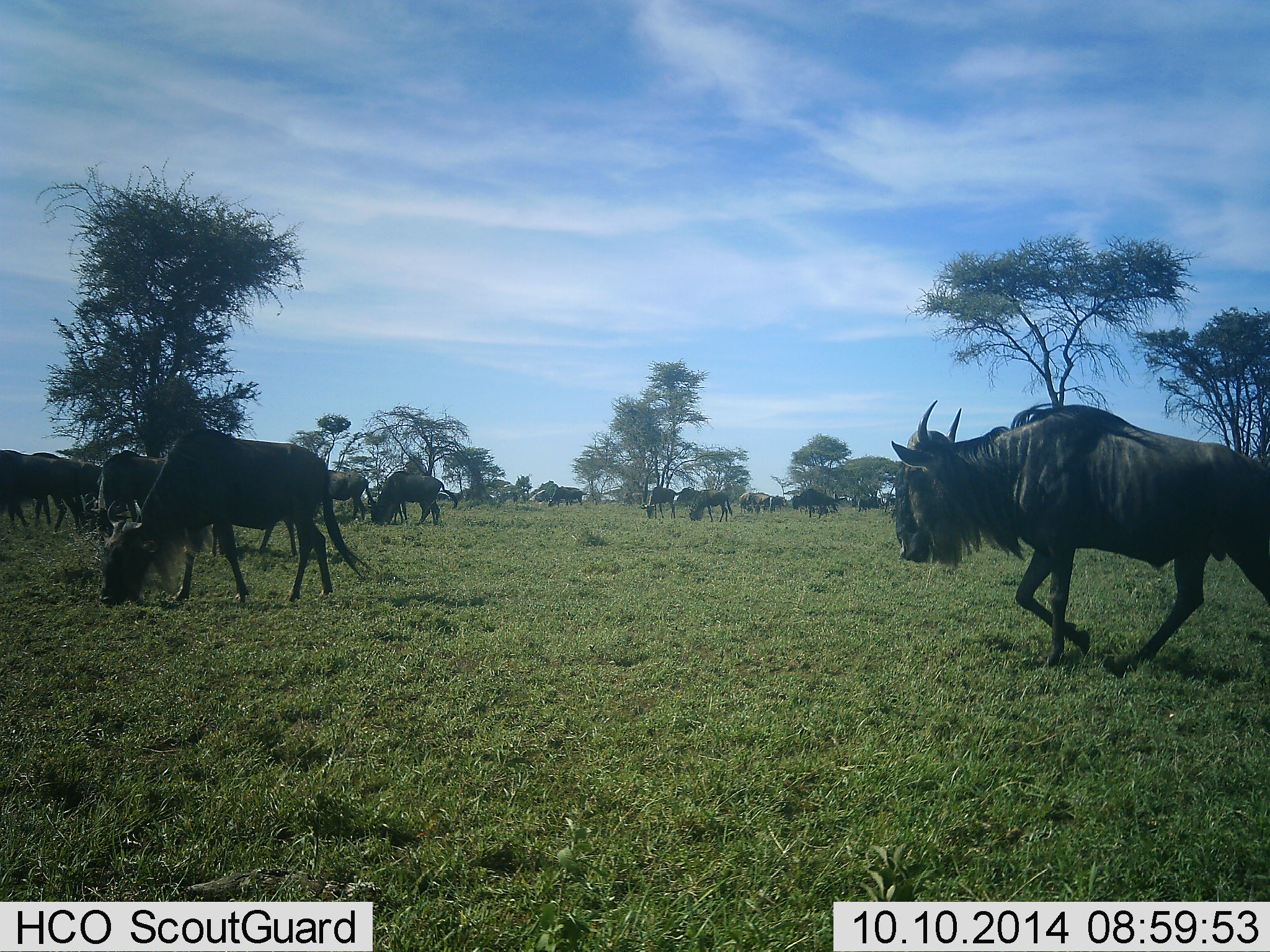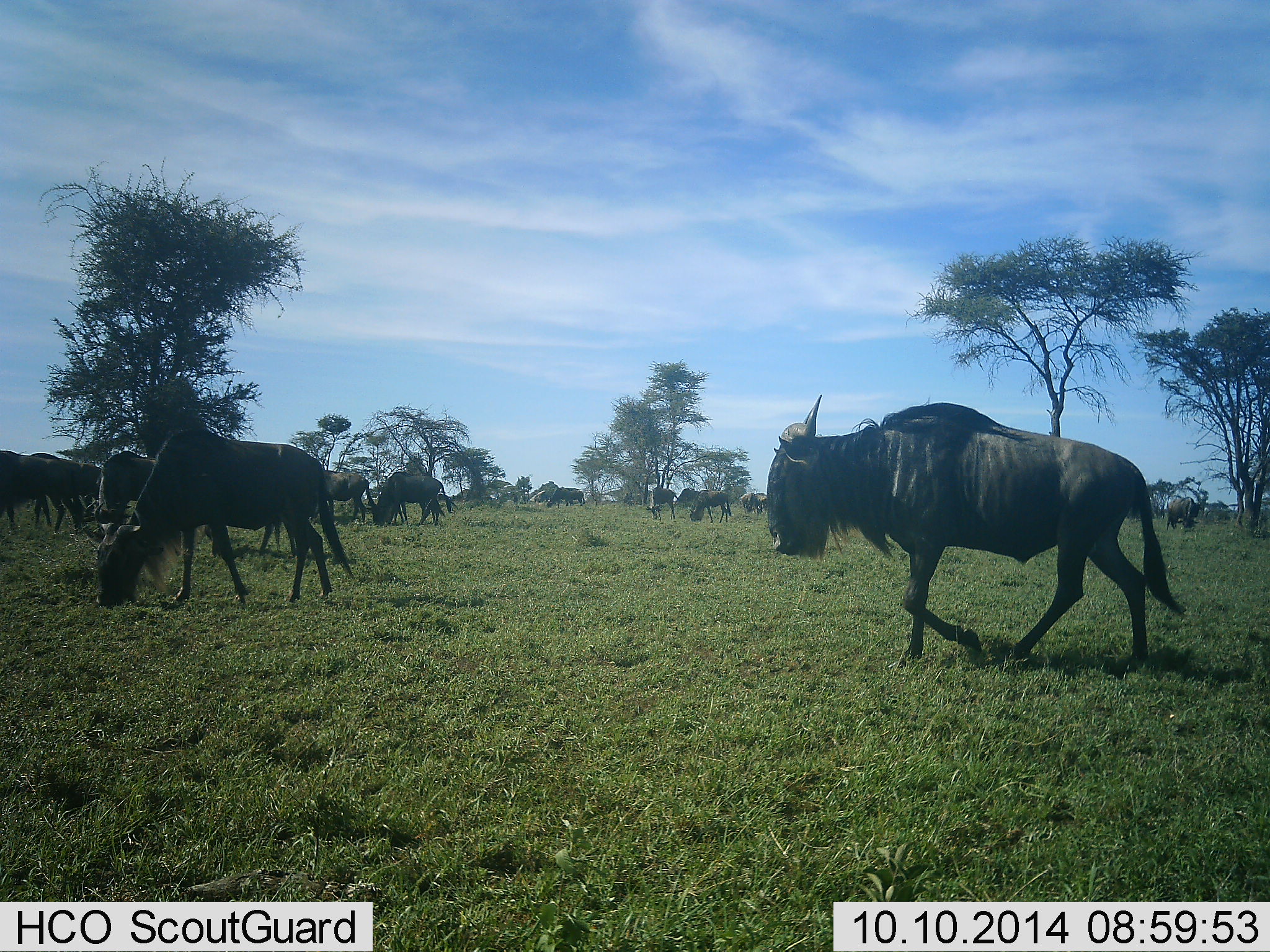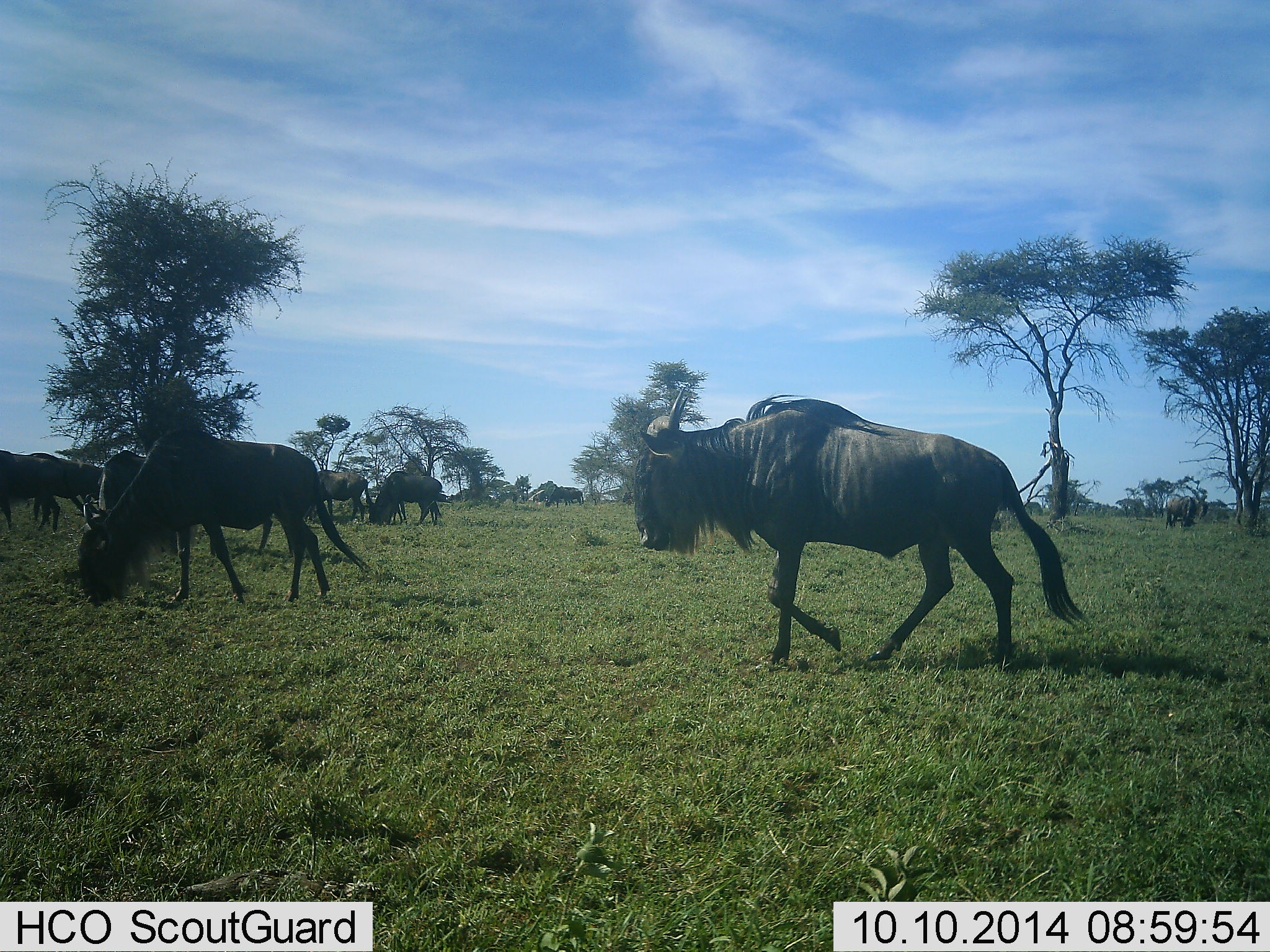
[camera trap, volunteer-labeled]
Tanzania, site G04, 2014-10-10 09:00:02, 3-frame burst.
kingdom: Animalia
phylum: Chordata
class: Mammalia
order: Artiodactyla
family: Bovidae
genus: Connochaetes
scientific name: Connochaetes taurinus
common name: blue wildebeest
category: wildebeest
Wildebeest (blue wildebeest) (Connochaetes taurinus), count 11-50. Behavior (volunteer vote fractions): standing 50%, resting 0%, moving 80%, interacting 10%. Young present (vote fraction): 0%. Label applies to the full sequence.